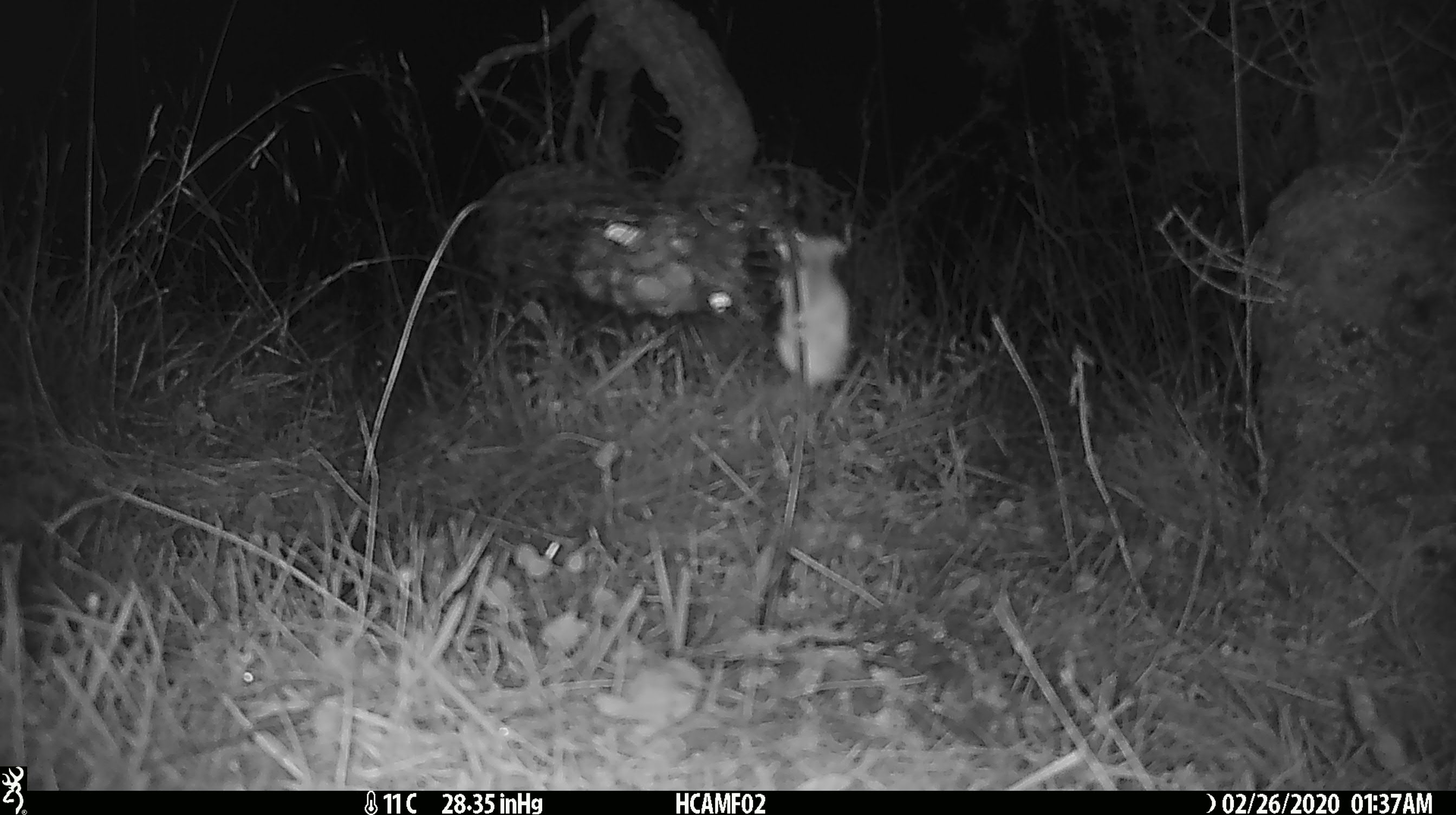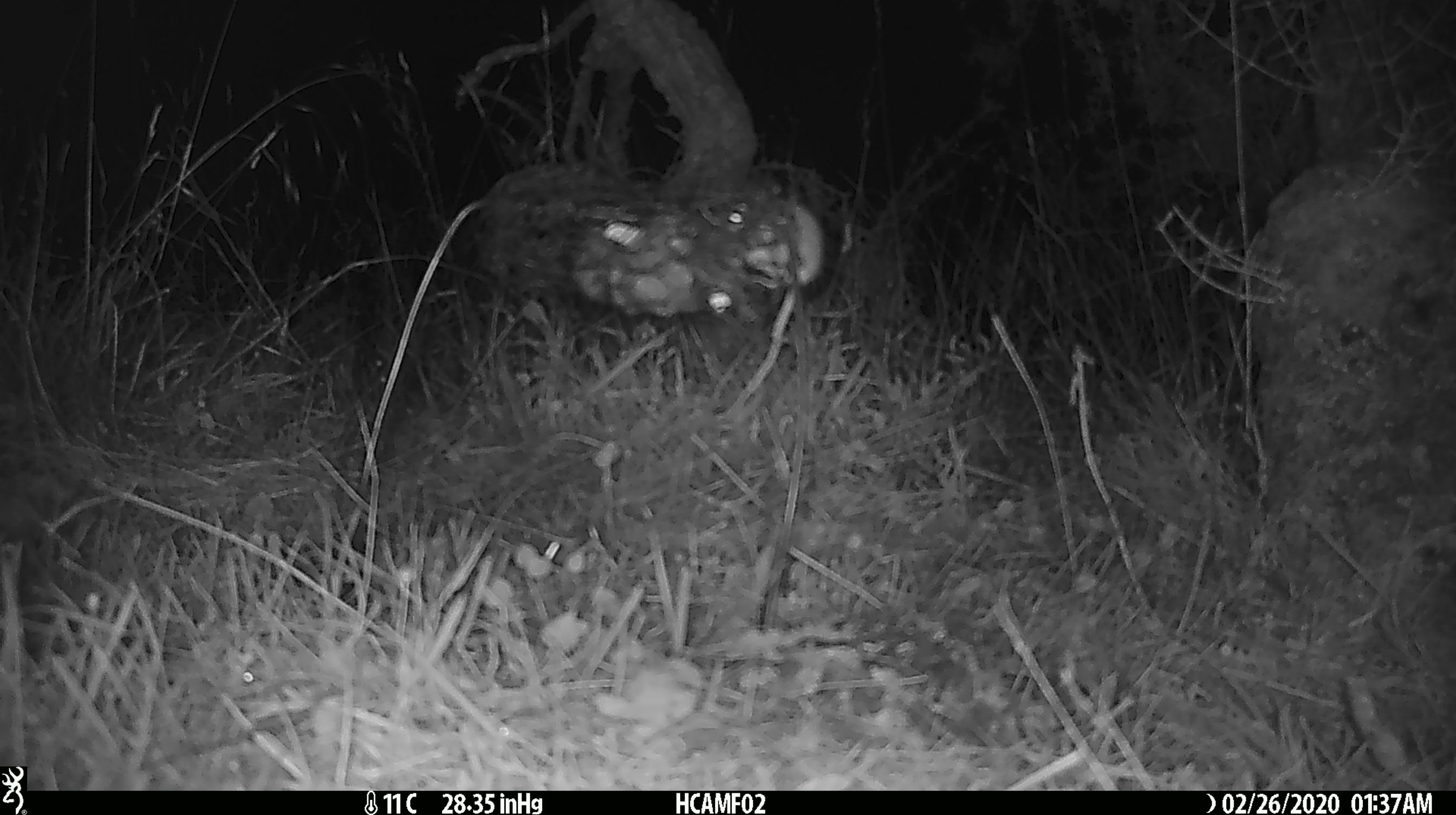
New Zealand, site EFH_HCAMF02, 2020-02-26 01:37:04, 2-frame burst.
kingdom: Animalia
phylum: Chordata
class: Mammalia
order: Rodentia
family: Muridae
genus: Mus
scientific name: Mus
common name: mouse